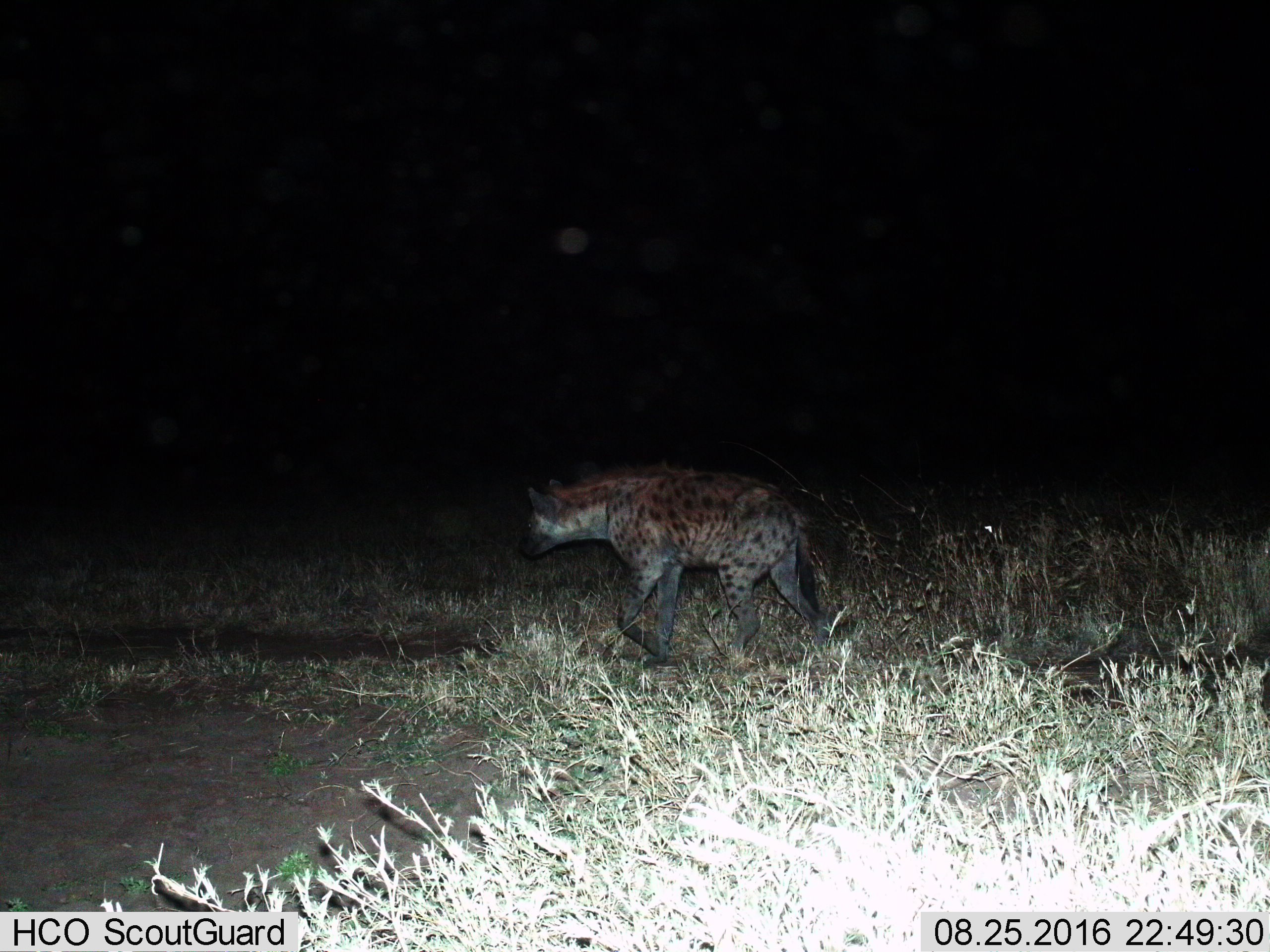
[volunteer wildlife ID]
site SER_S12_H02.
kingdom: Animalia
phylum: Chordata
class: Mammalia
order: Carnivora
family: Hyaenidae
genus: Crocuta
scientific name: Crocuta crocuta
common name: spotted hyena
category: hyenaspotted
Hyenaspotted (spotted hyena) (Crocuta crocuta), count 1. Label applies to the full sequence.